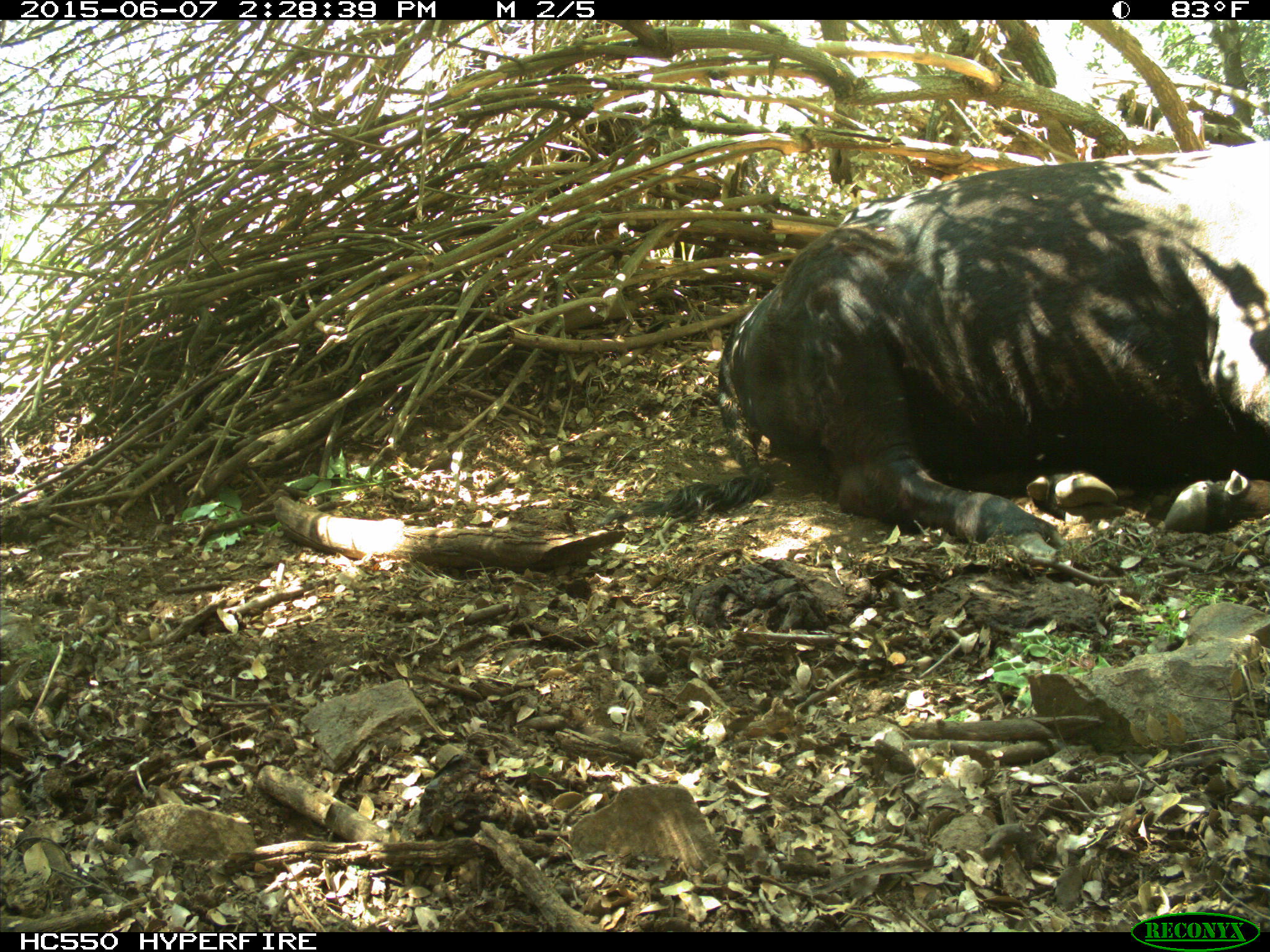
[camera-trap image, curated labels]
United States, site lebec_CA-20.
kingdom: Animalia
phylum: Chordata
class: Mammalia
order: Artiodactyla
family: Bovidae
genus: Bos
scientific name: Bos taurus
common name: domestic cow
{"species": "Bos taurus (domestic cow)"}